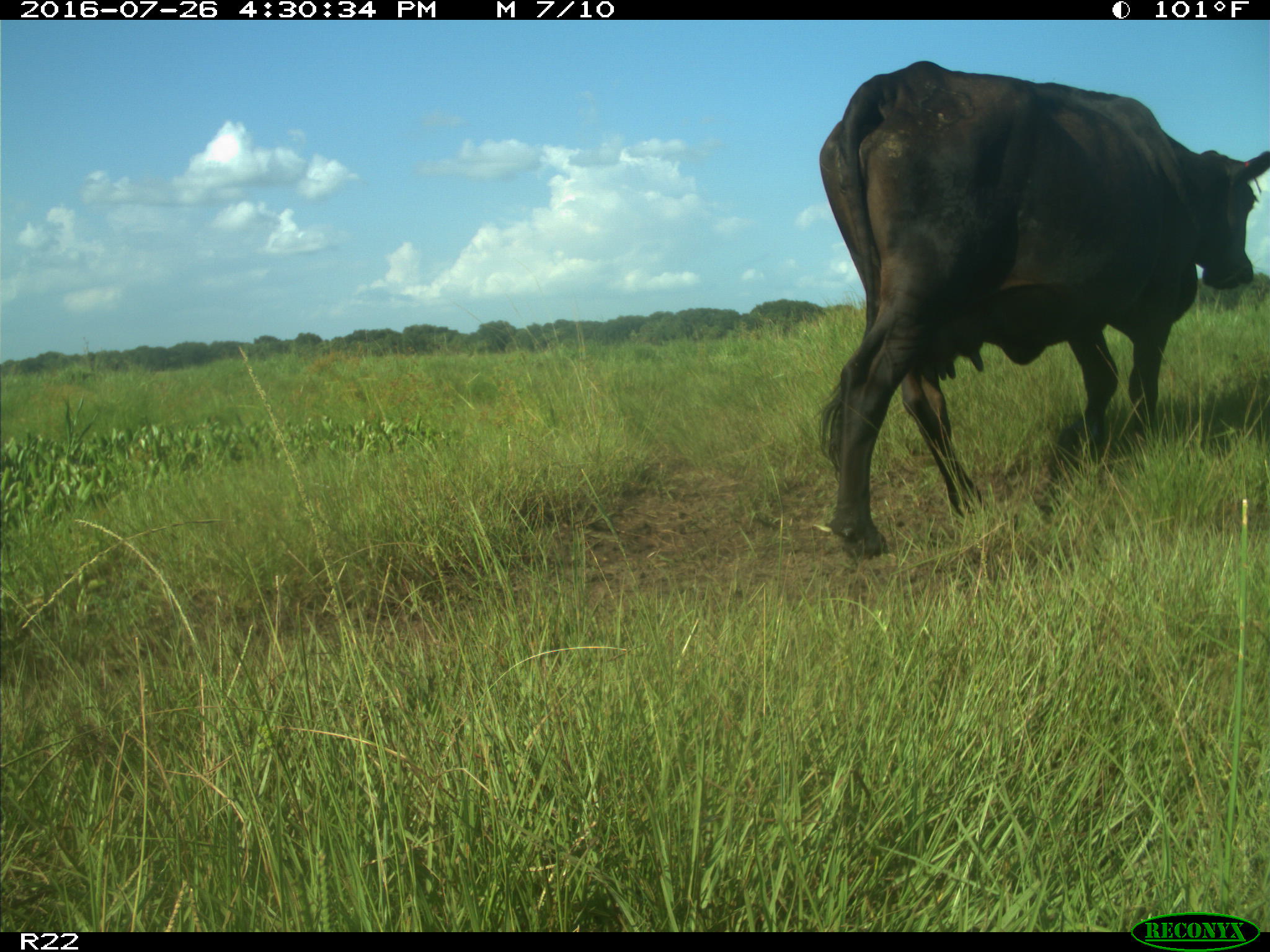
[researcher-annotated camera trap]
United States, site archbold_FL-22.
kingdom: Animalia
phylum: Chordata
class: Mammalia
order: Artiodactyla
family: Bovidae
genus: Bos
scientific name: Bos taurus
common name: domestic cow